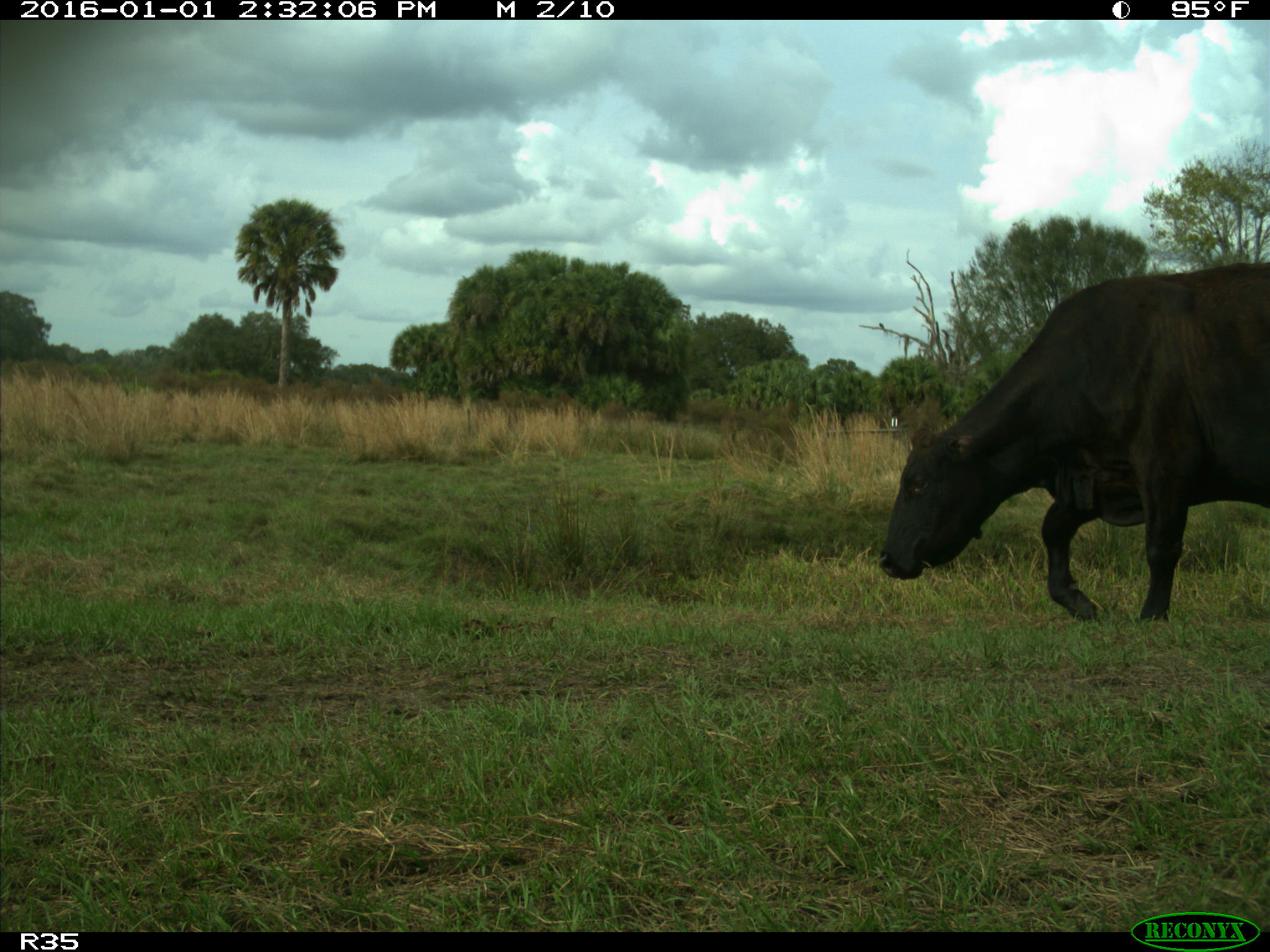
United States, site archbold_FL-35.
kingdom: Animalia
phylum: Chordata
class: Mammalia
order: Artiodactyla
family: Bovidae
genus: Bos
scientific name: Bos taurus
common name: domestic cow